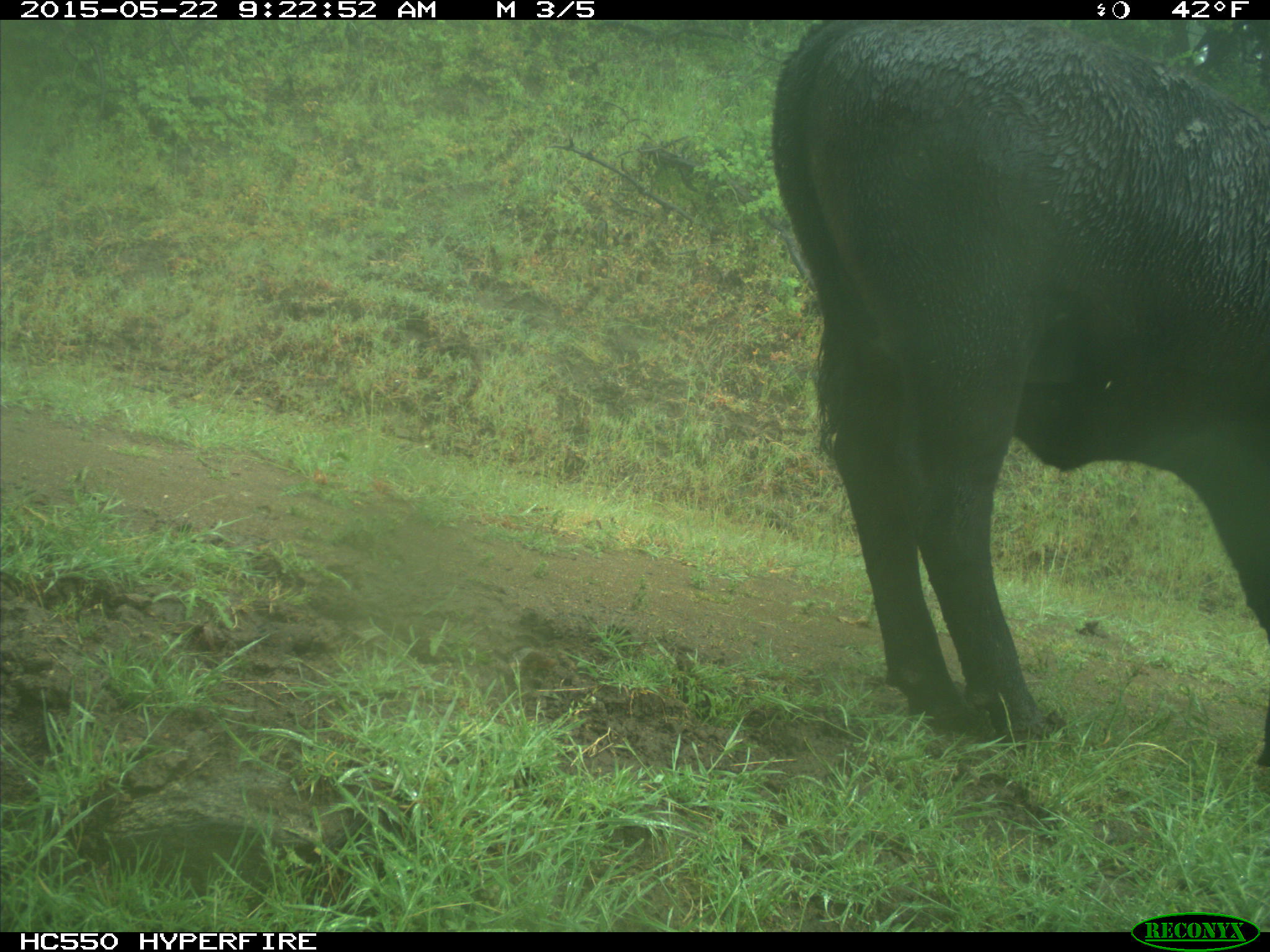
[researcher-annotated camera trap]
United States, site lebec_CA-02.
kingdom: Animalia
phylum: Chordata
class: Mammalia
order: Artiodactyla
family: Bovidae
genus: Bos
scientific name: Bos taurus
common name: domestic cow